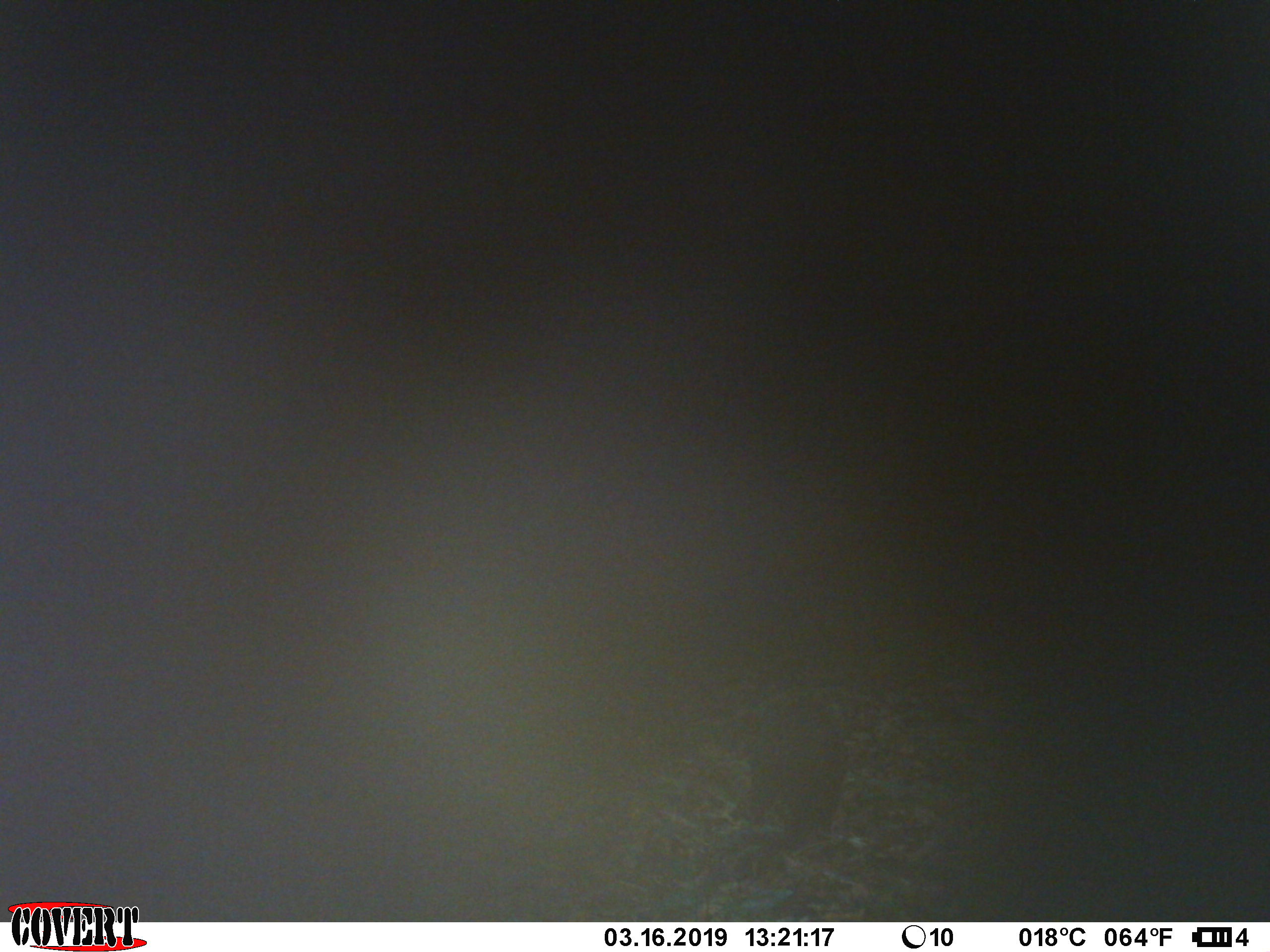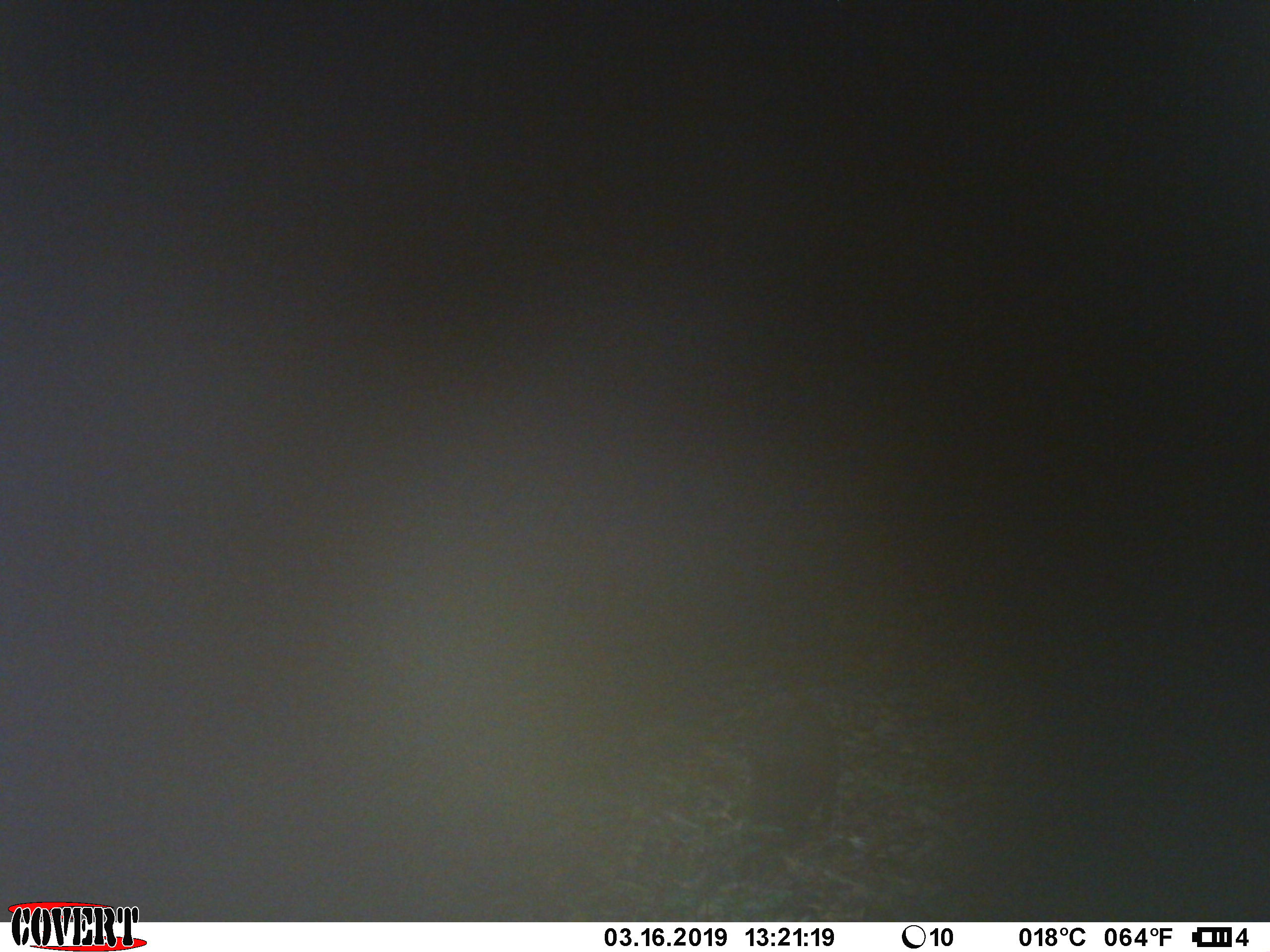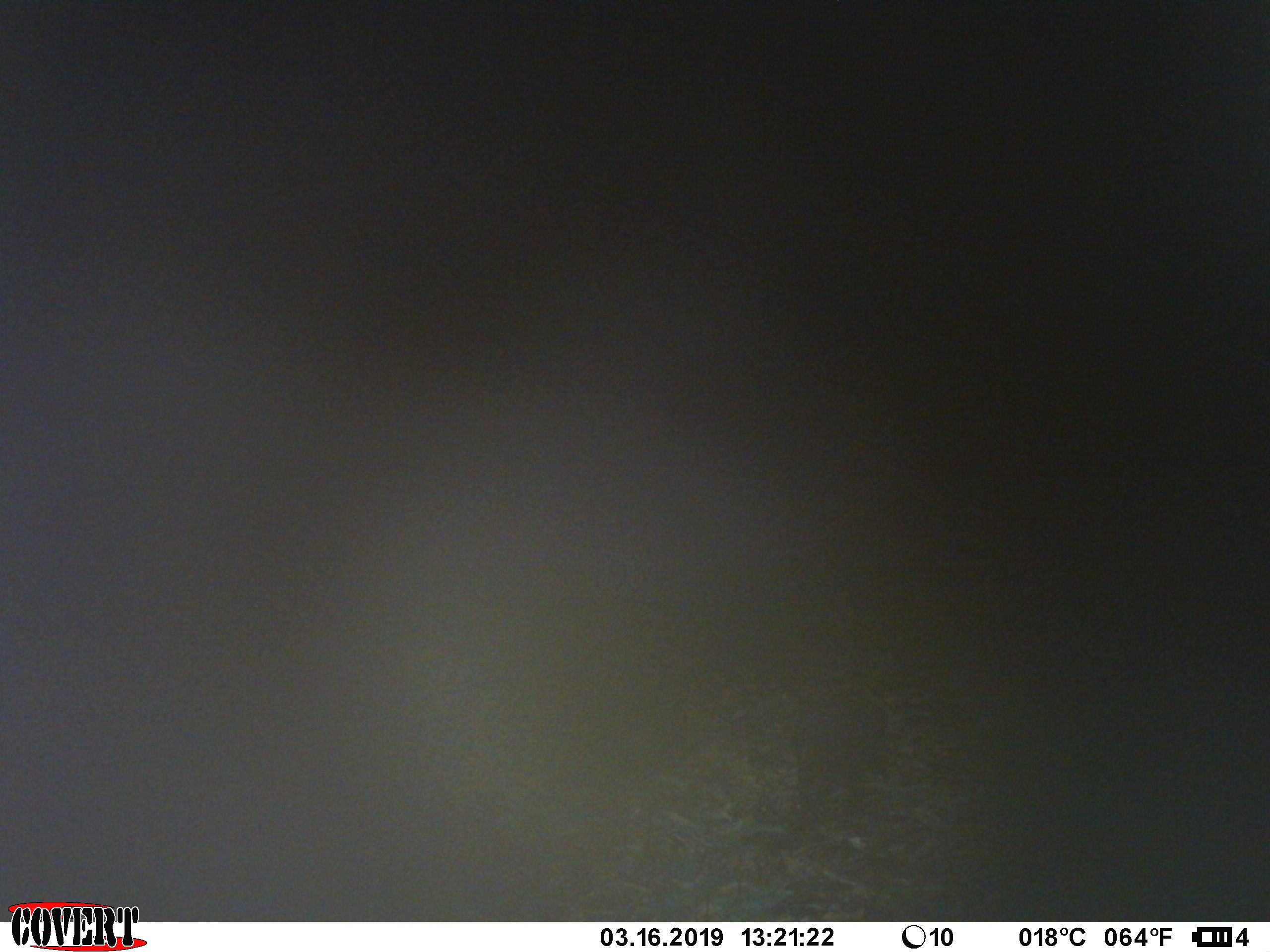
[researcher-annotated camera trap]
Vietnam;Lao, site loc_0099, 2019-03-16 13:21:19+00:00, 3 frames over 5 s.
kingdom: Animalia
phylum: Chordata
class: Mammalia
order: Artiodactyla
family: Suidae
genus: Sus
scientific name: Sus scrofa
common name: eurasian wild pig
Eurasian wild pig (Sus scrofa). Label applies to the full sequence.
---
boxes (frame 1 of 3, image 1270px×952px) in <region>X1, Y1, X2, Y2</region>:
eurasian wild pig: <region>712, 698, 850, 852</region>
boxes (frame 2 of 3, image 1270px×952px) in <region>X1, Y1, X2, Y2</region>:
eurasian wild pig: <region>746, 714, 844, 859</region>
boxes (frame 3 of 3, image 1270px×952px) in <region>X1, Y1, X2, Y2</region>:
eurasian wild pig: <region>768, 692, 889, 848</region>